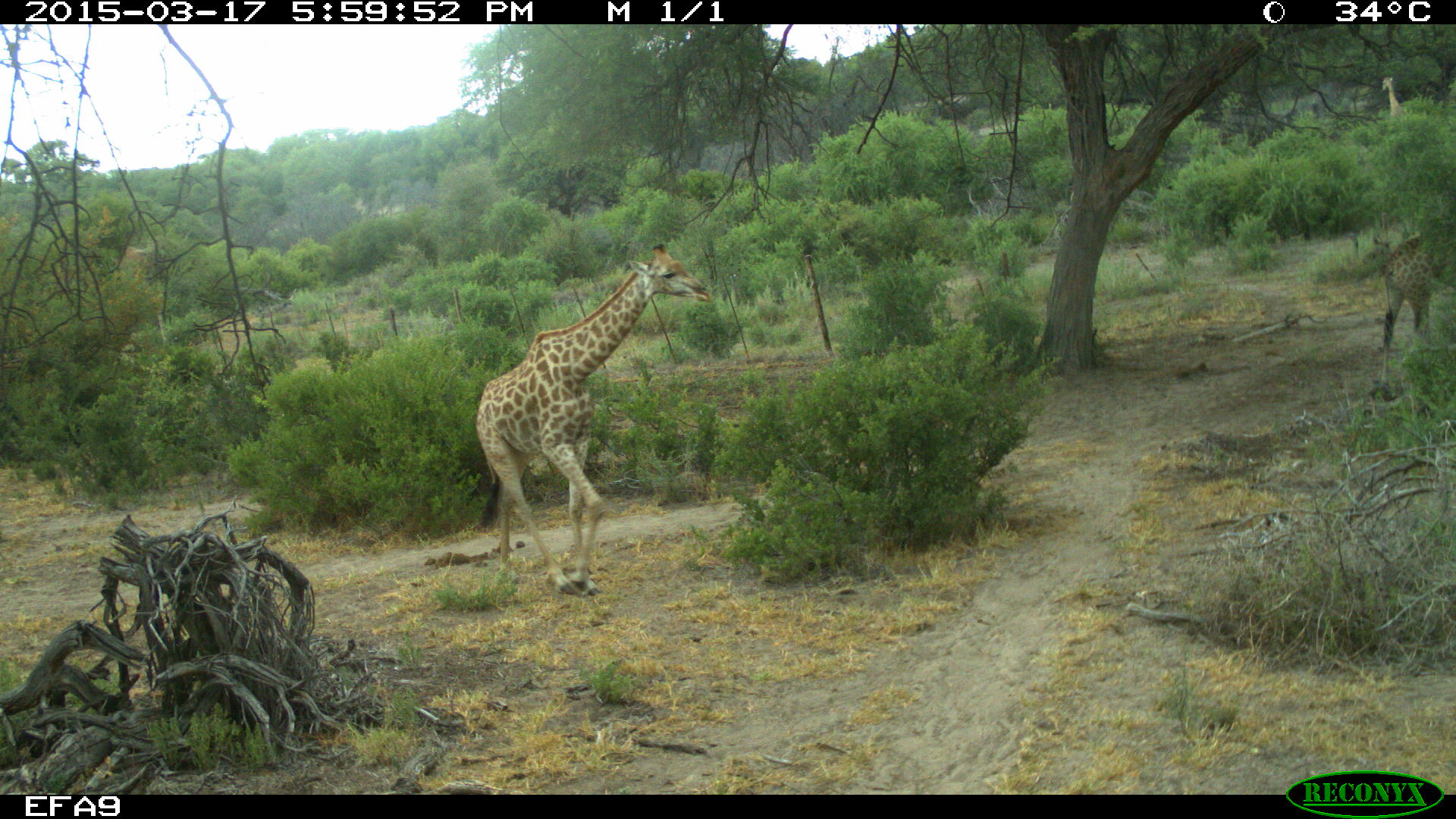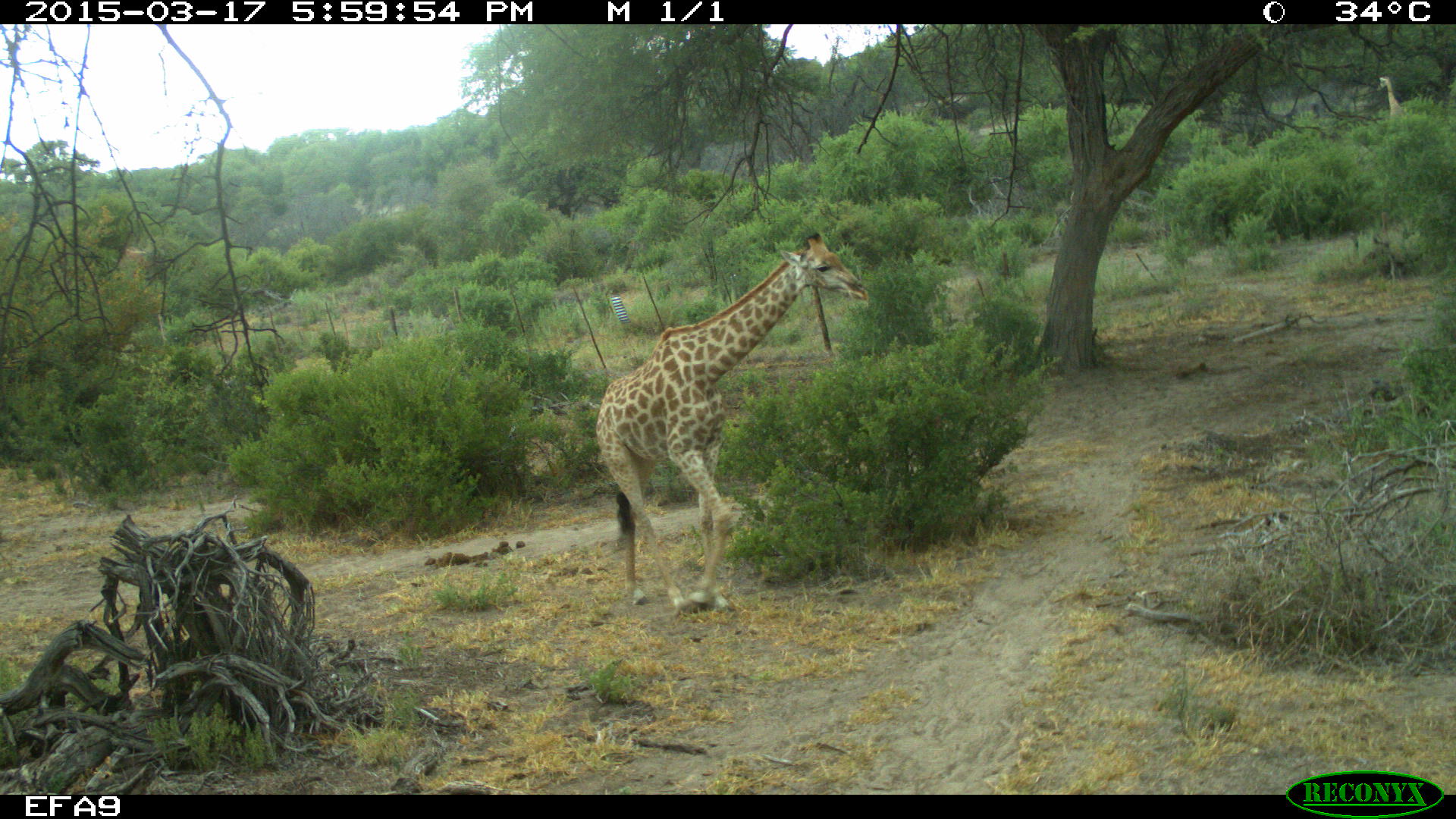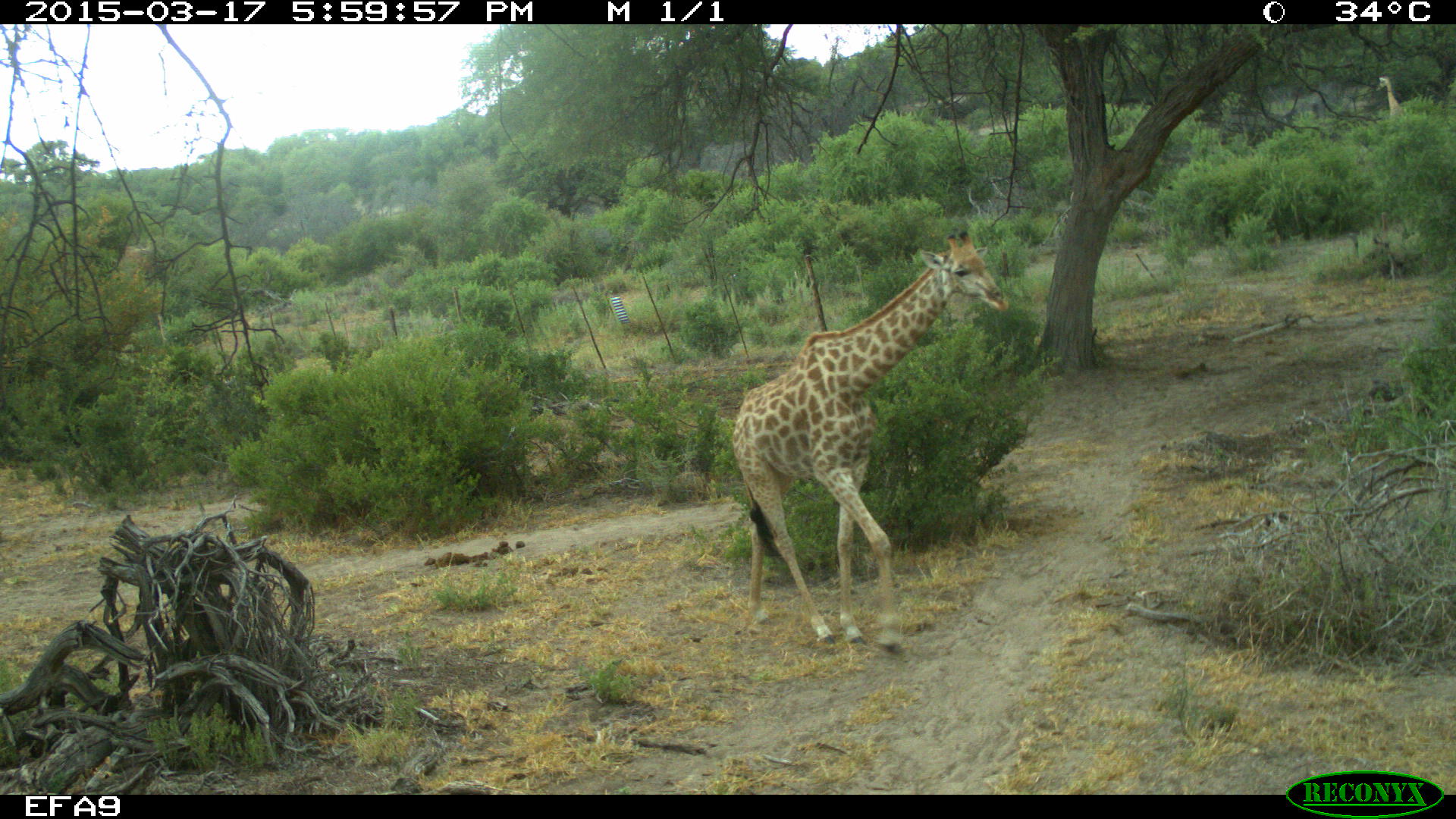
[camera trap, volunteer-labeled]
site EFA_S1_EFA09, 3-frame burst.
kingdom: Animalia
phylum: Chordata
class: Mammalia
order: Artiodactyla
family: Giraffidae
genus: Giraffa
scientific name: Giraffa camelopardalis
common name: giraffe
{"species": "giraffe (Giraffa camelopardalis)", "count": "2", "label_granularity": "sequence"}